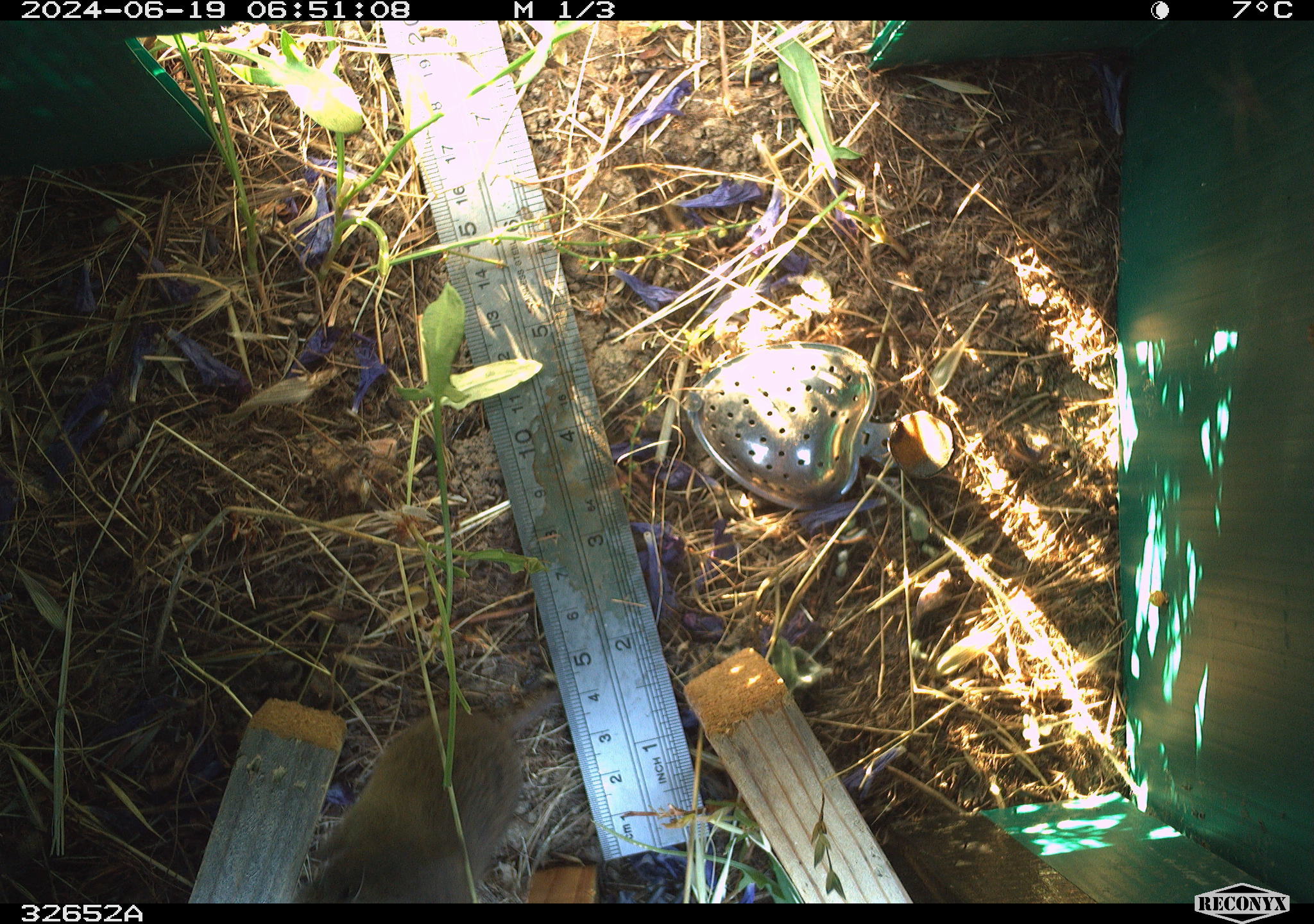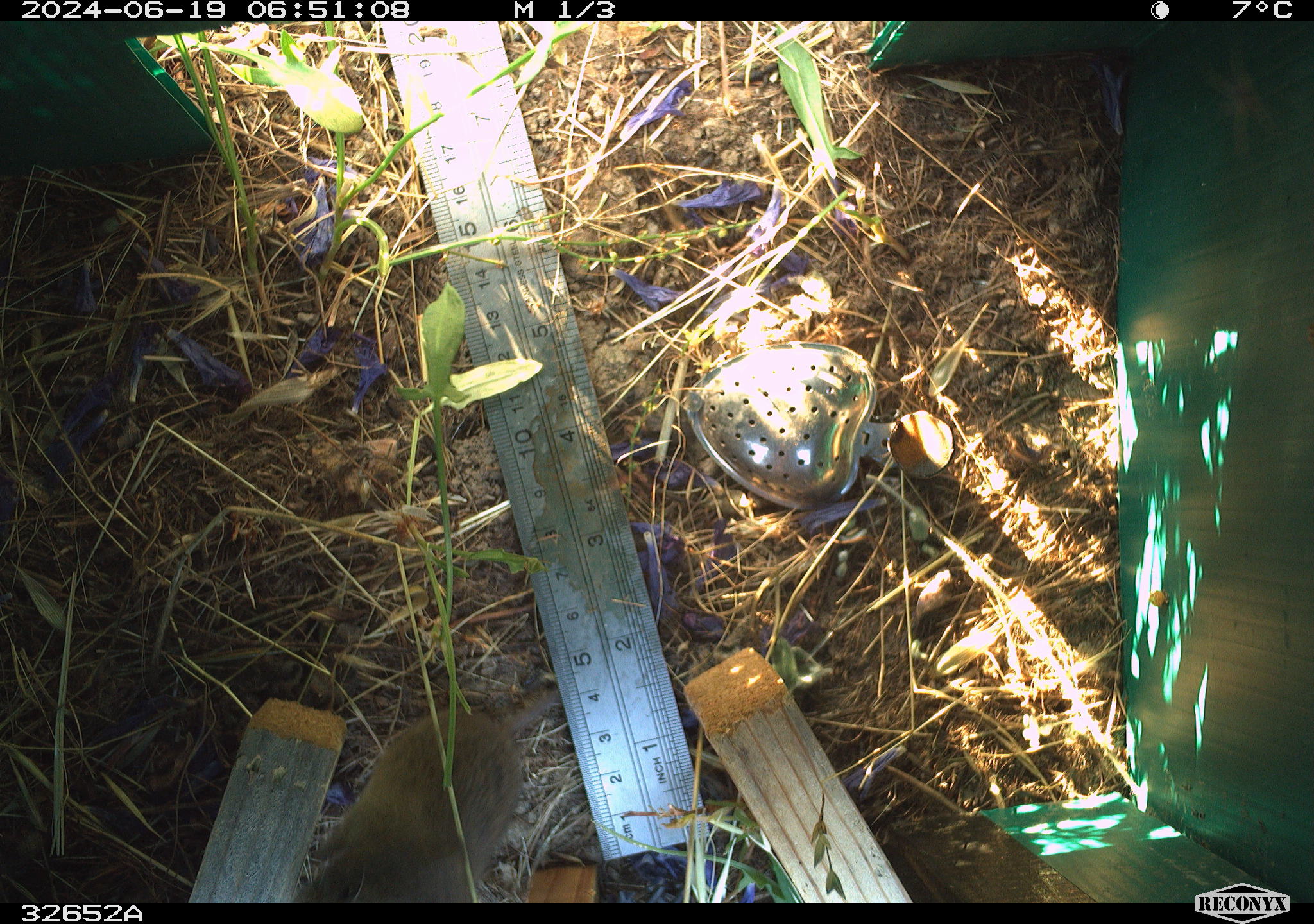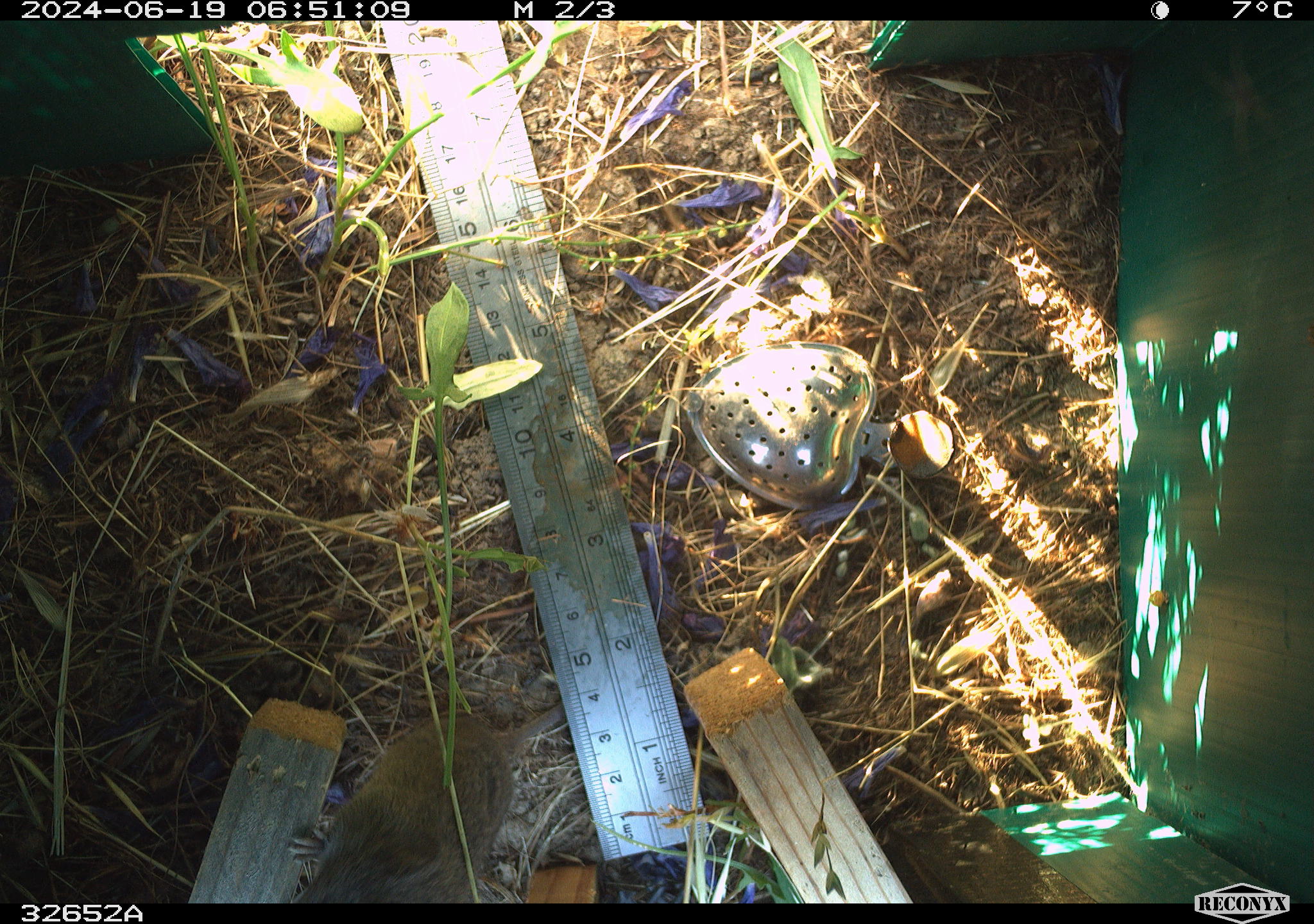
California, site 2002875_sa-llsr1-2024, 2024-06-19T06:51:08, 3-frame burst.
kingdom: Animalia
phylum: Chordata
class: Mammalia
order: Rodentia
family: Cricetidae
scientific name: Arvicolinae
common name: voles, lemmings, and muskrats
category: arvicolinae subfamily